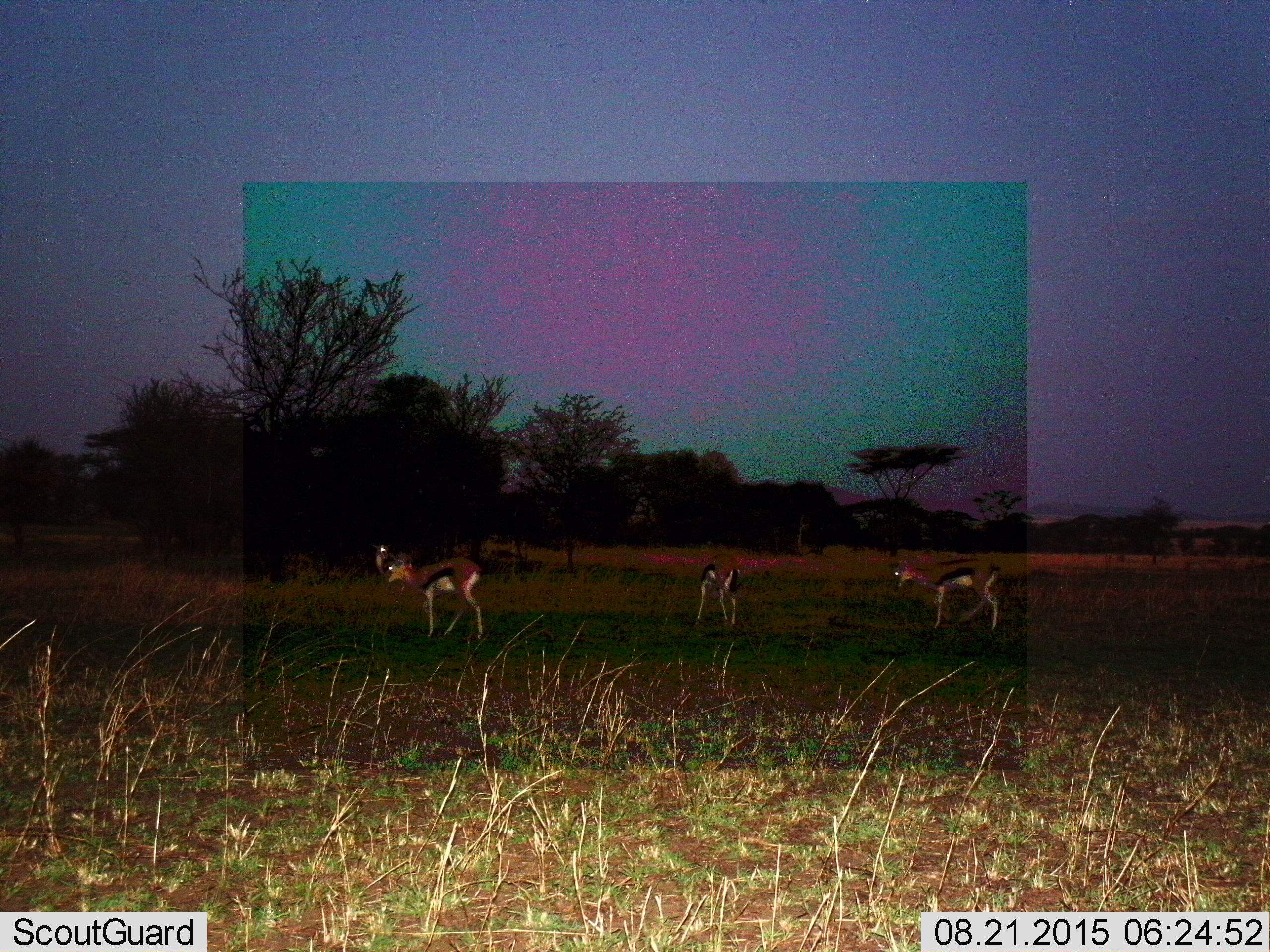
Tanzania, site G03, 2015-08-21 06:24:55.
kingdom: Animalia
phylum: Chordata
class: Mammalia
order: Artiodactyla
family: Bovidae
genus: Eudorcas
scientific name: Eudorcas thomsonii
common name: thomson's gazelle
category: gazellethomsons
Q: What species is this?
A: Gazellethomsons (thomson's gazelle) (Eudorcas thomsonii).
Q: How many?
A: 4.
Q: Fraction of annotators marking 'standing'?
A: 100%.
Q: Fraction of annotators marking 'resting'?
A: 0%.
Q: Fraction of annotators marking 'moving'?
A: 41%.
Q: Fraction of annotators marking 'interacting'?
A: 0%.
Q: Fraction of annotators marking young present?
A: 12%.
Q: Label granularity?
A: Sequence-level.